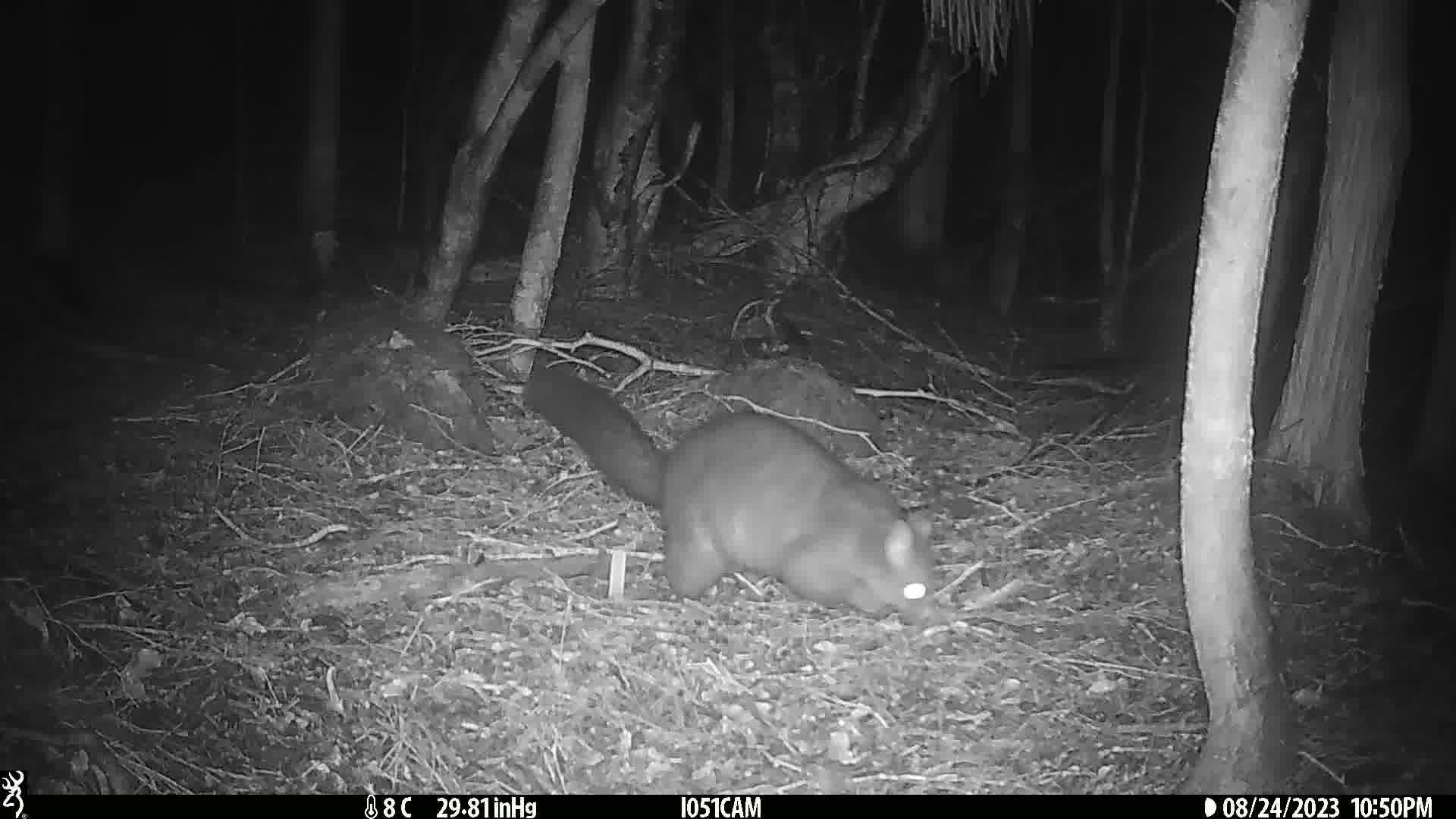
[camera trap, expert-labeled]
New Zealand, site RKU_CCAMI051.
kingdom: Animalia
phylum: Chordata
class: Mammalia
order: Diprotodontia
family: Phalangeridae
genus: Trichosurus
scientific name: Trichosurus vulpecula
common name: common brushtail possum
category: possum